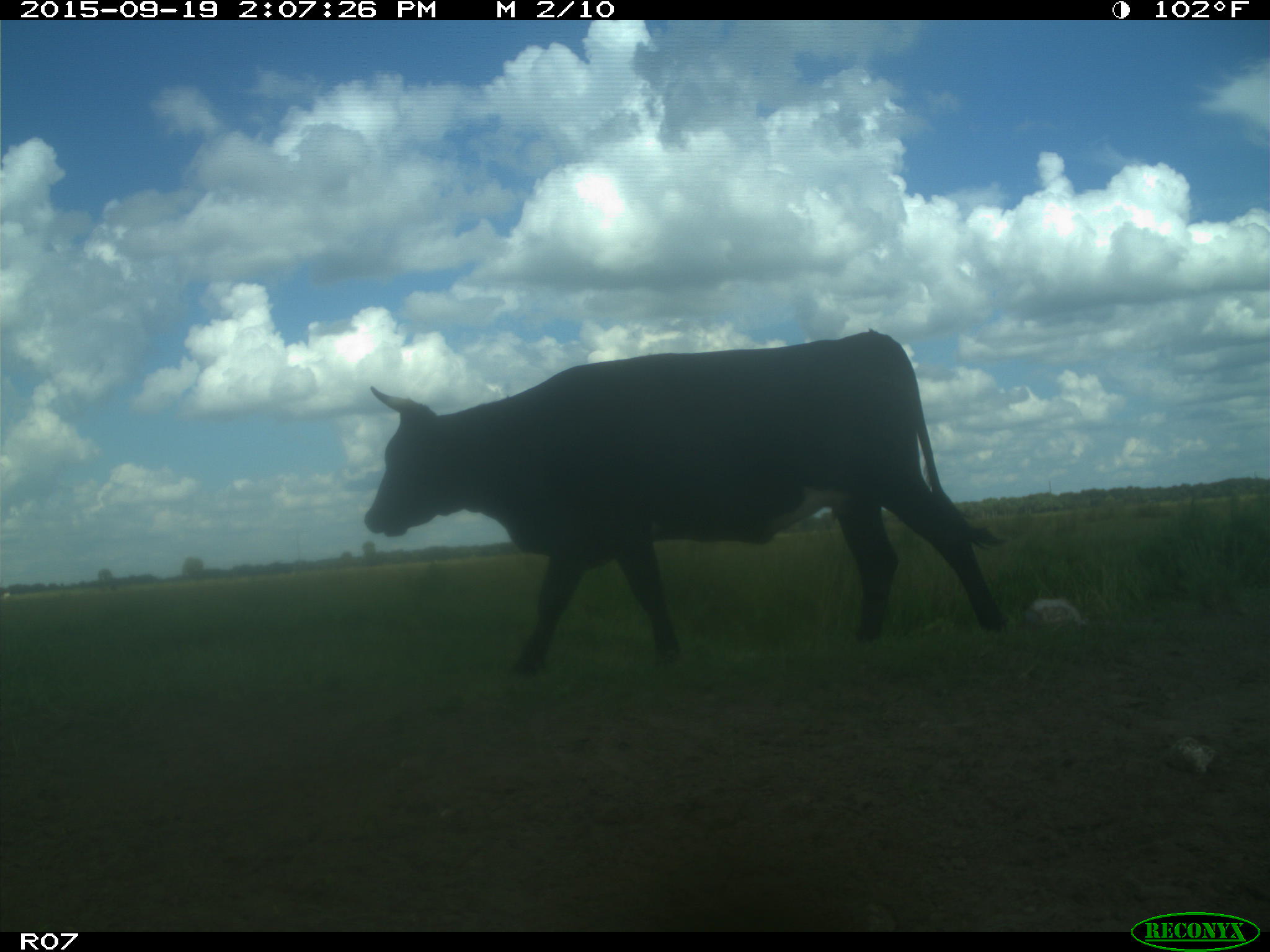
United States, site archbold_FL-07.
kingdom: Animalia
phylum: Chordata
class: Mammalia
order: Artiodactyla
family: Bovidae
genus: Bos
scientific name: Bos taurus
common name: domestic cow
Bos taurus (domestic cow).